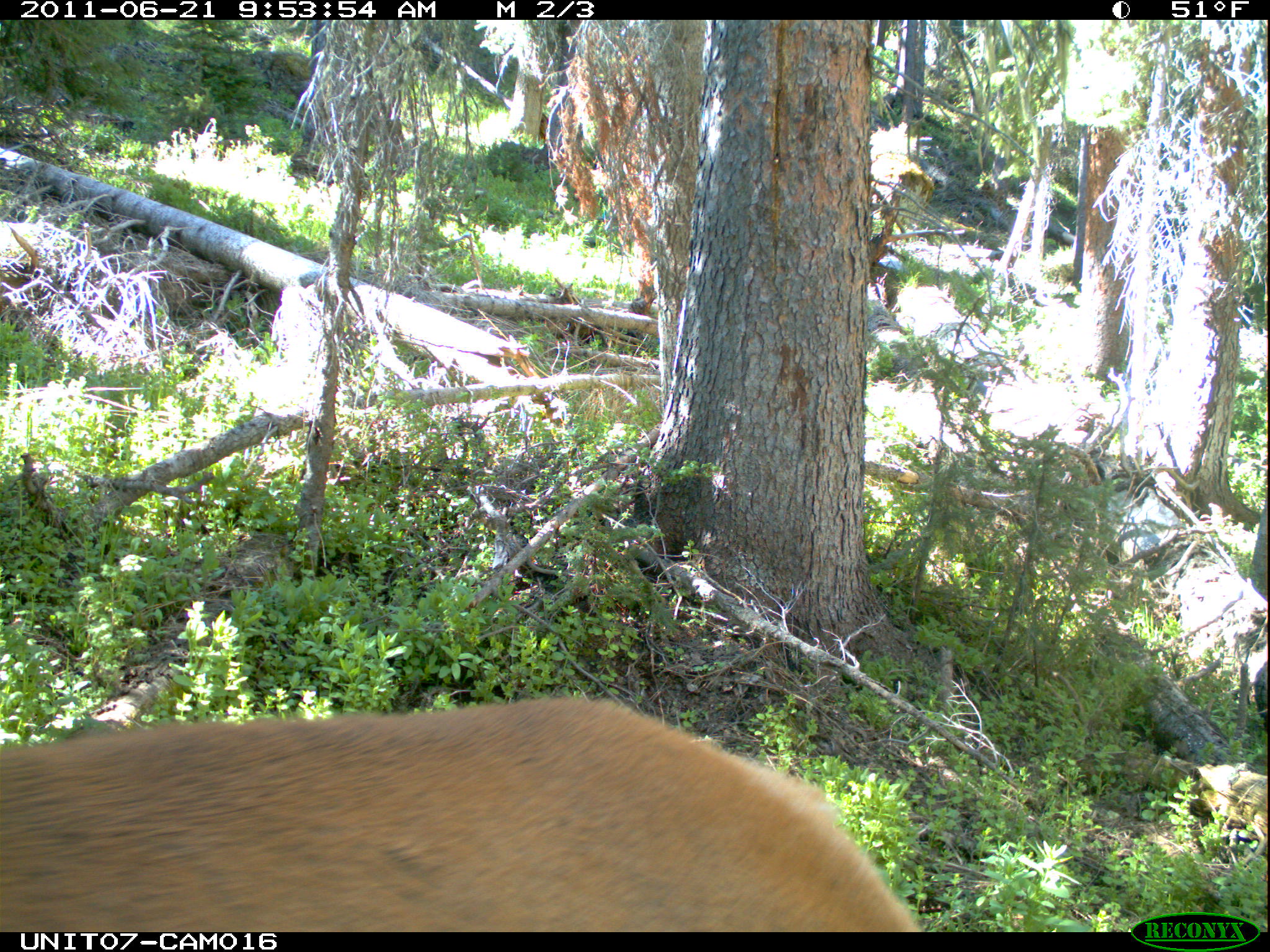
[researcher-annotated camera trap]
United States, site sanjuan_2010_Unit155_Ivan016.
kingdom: Animalia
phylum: Chordata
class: Mammalia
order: Artiodactyla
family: Cervidae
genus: Cervus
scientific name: Cervus elaphus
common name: red deer